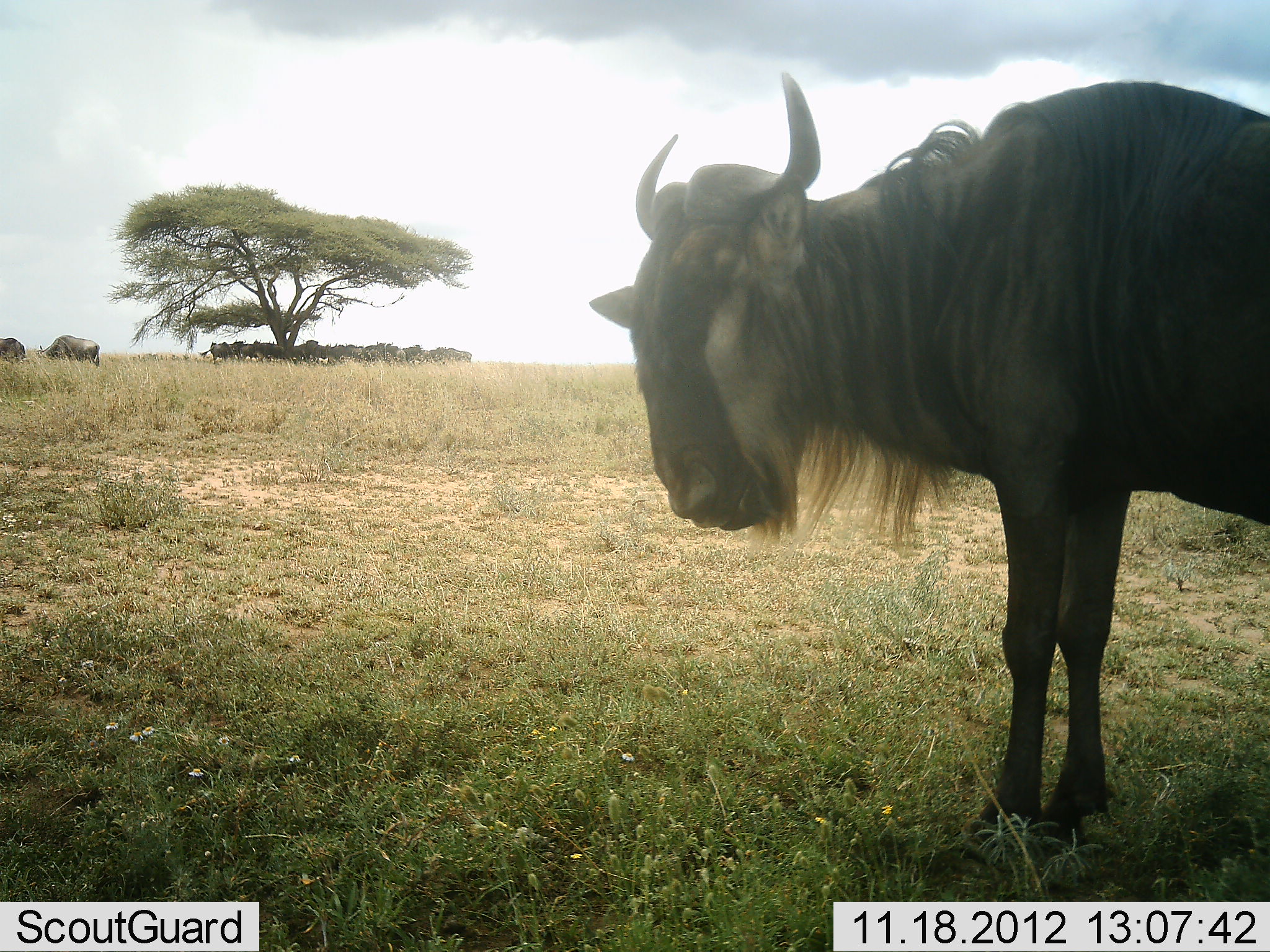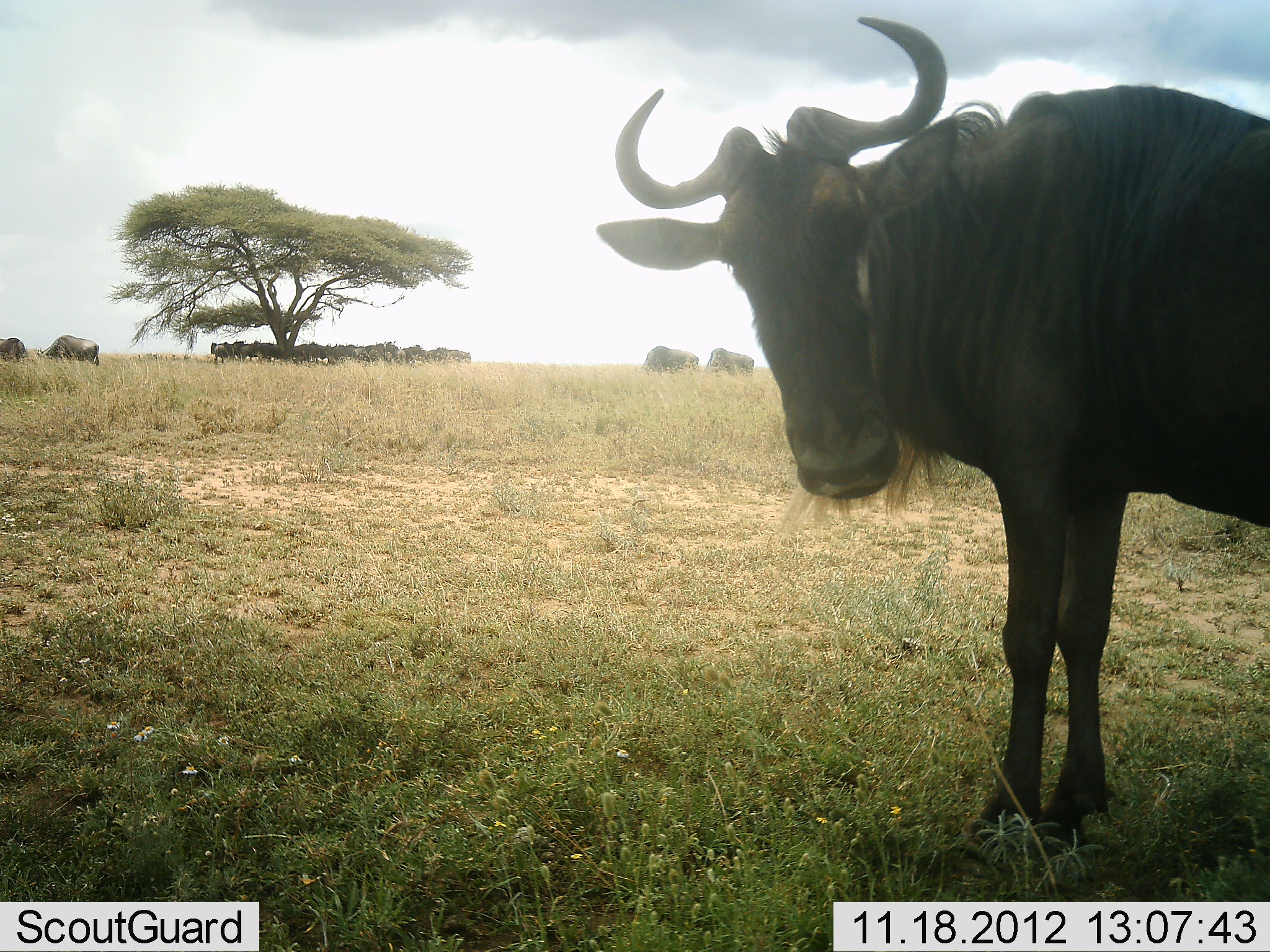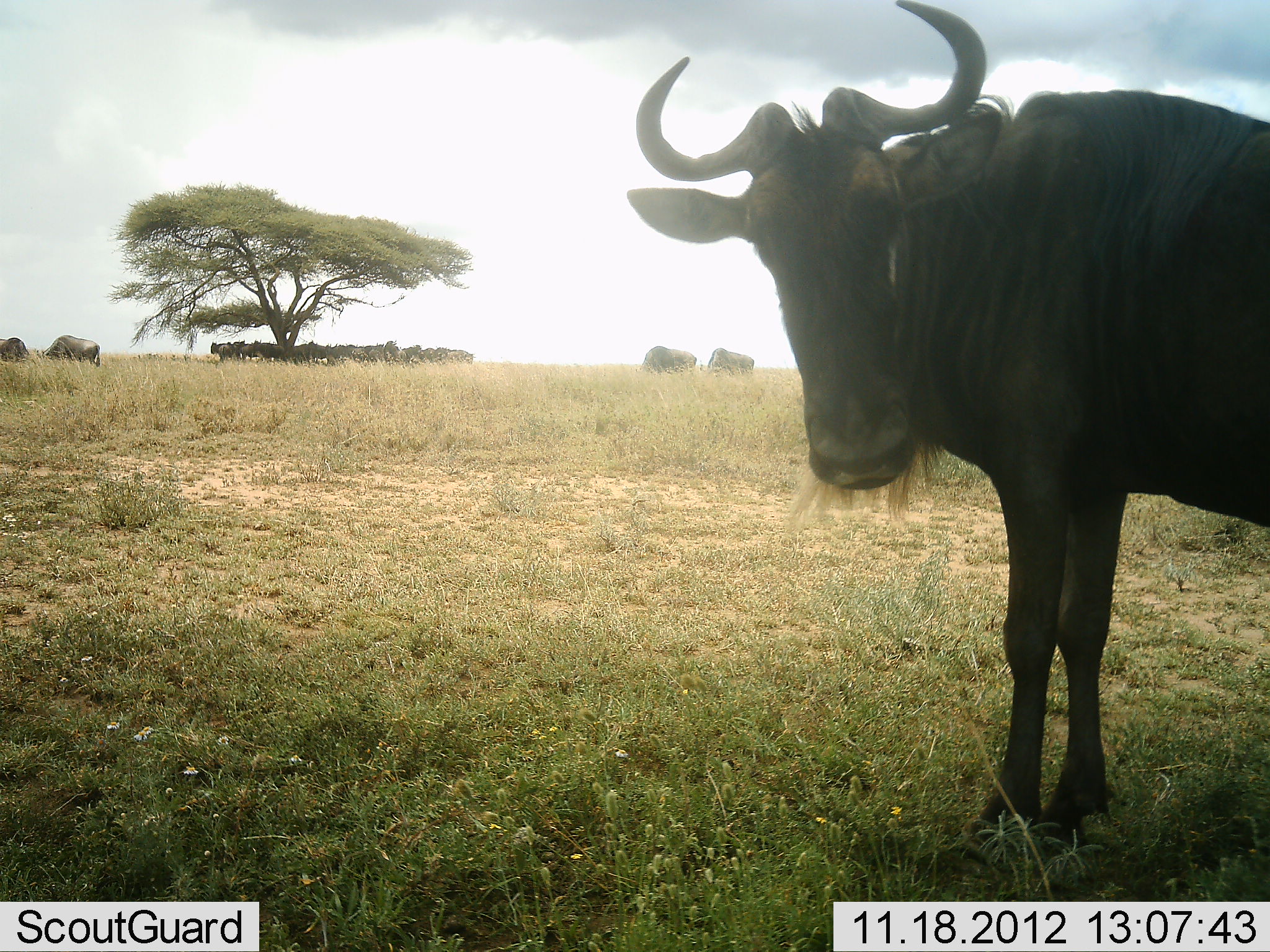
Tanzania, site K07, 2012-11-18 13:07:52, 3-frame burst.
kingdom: Animalia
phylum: Chordata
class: Mammalia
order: Artiodactyla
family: Bovidae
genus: Connochaetes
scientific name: Connochaetes taurinus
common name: blue wildebeest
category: wildebeest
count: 11-50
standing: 64%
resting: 36%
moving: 0%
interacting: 9%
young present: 0%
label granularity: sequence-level